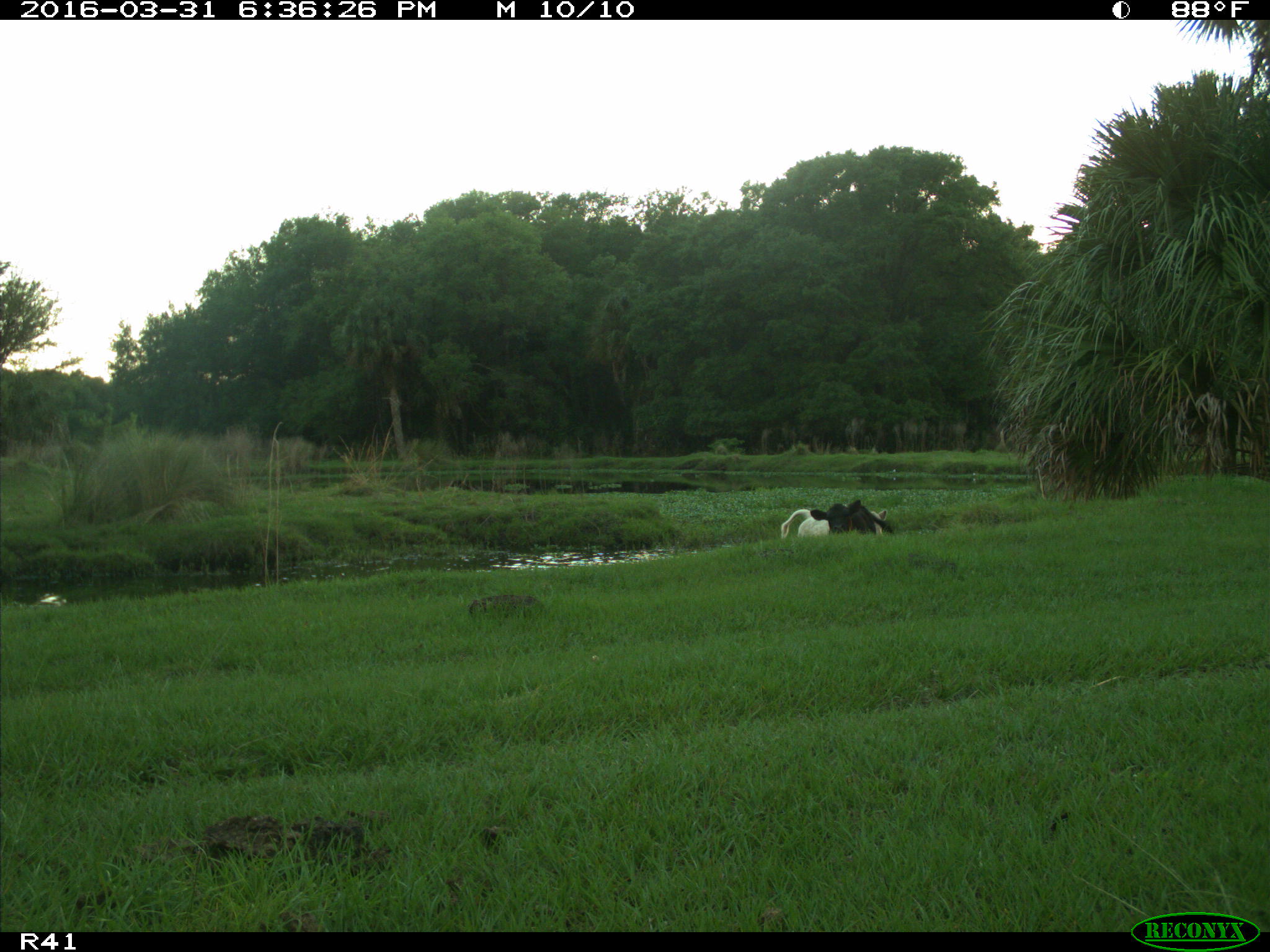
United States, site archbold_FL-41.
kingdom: Animalia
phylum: Chordata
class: Mammalia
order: Artiodactyla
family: Bovidae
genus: Bos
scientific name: Bos taurus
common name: domestic cow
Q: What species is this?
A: Bos taurus (domestic cow).